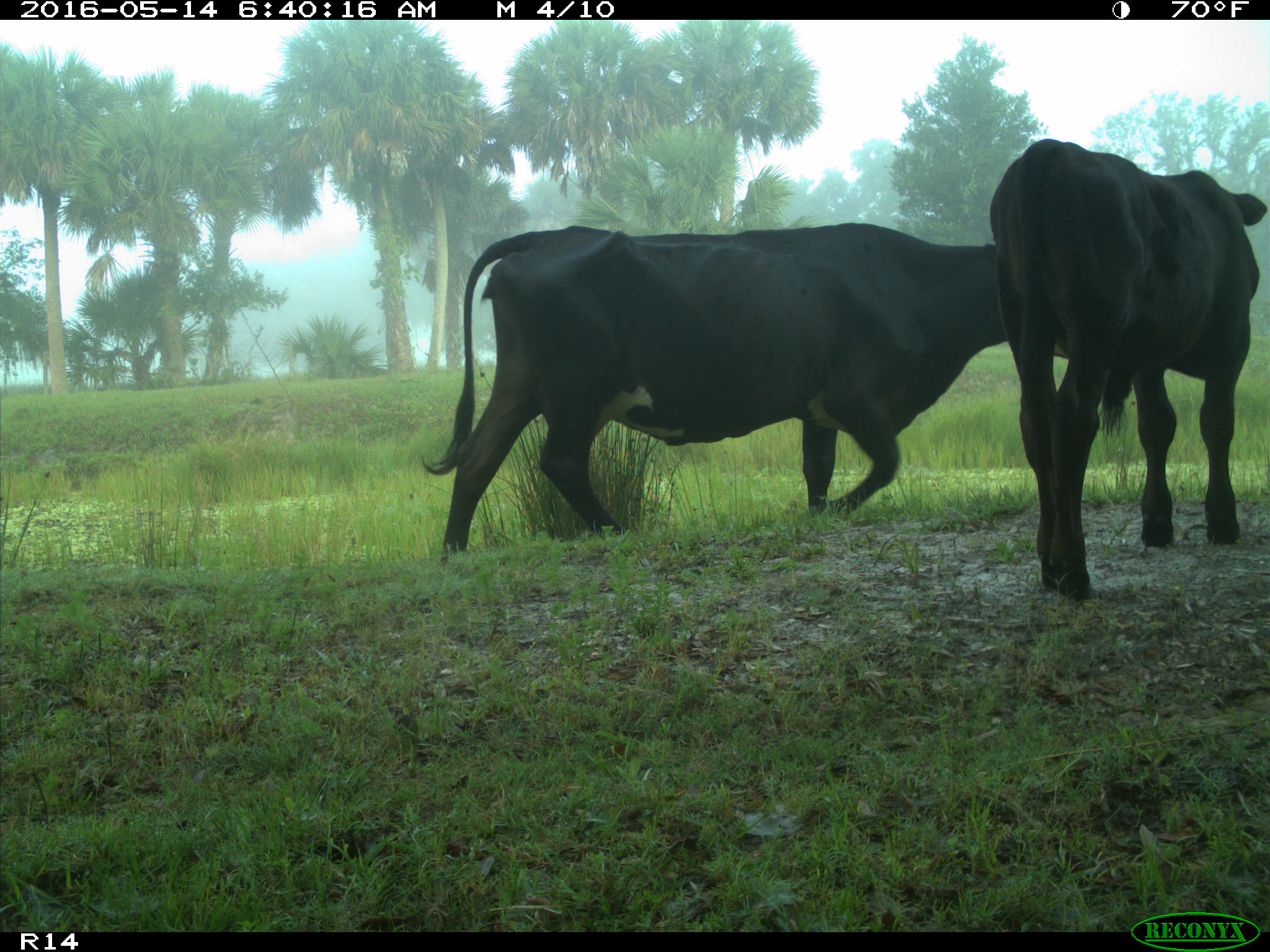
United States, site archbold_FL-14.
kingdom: Animalia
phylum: Chordata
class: Mammalia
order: Artiodactyla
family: Bovidae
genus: Bos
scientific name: Bos taurus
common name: domestic cow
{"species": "Bos taurus (domestic cow)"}